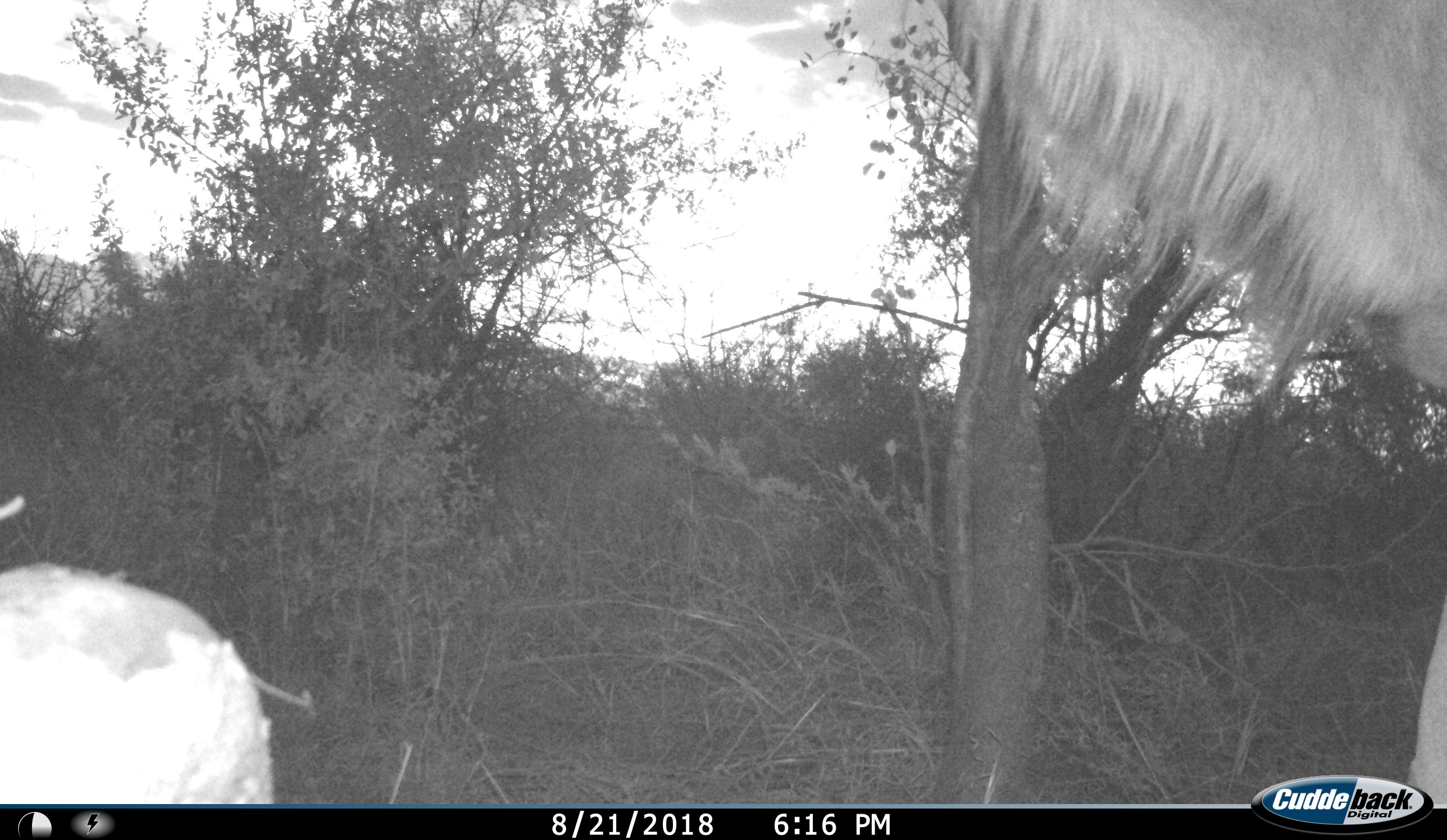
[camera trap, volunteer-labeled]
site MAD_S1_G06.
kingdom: Animalia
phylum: Chordata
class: Mammalia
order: Artiodactyla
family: Bovidae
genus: Connochaetes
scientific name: Connochaetes taurinus taurinus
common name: blue wildebeest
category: wildebeestblue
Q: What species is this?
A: Wildebeestblue (blue wildebeest) (Connochaetes taurinus taurinus).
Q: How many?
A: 1.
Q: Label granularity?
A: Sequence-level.